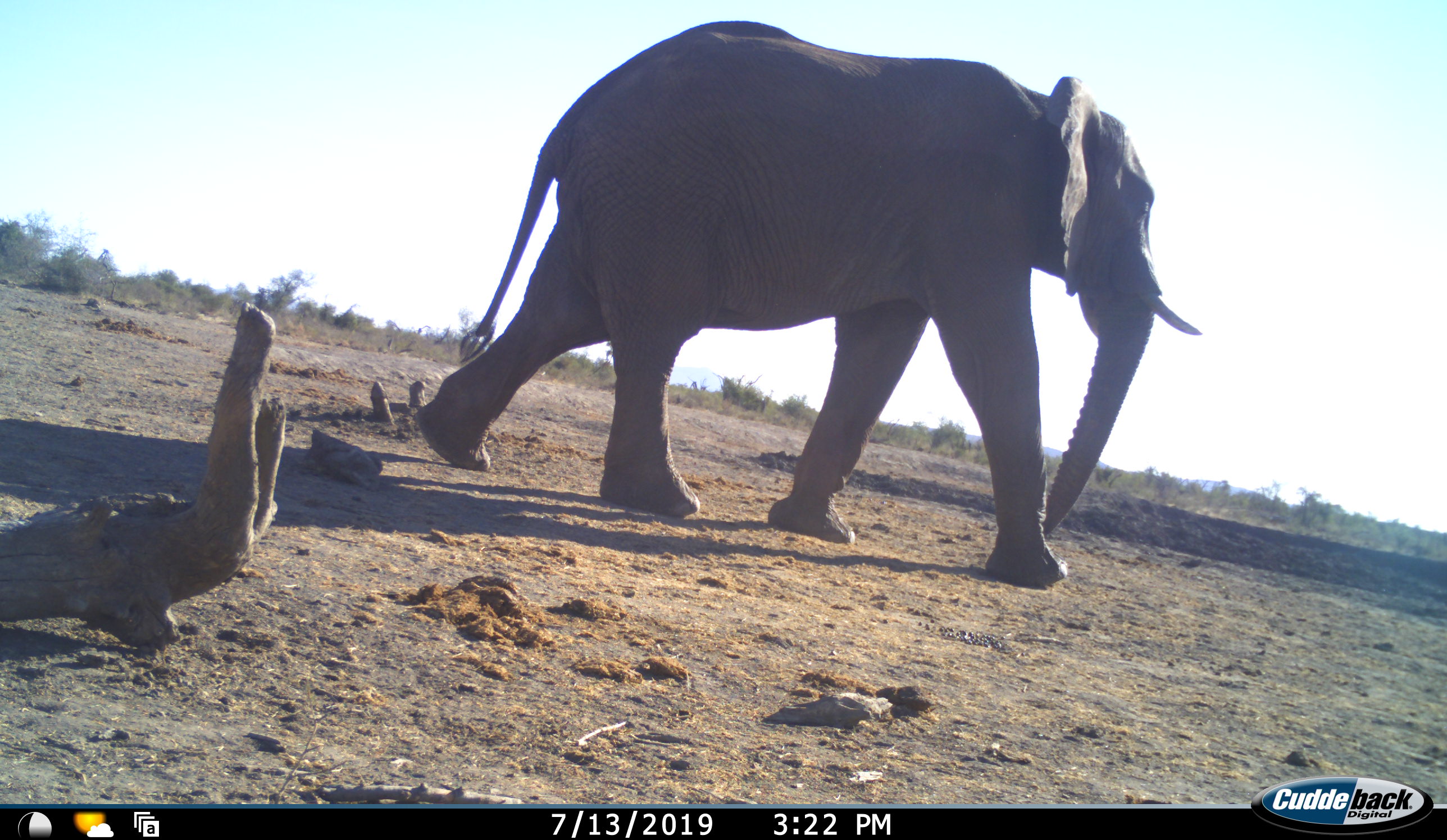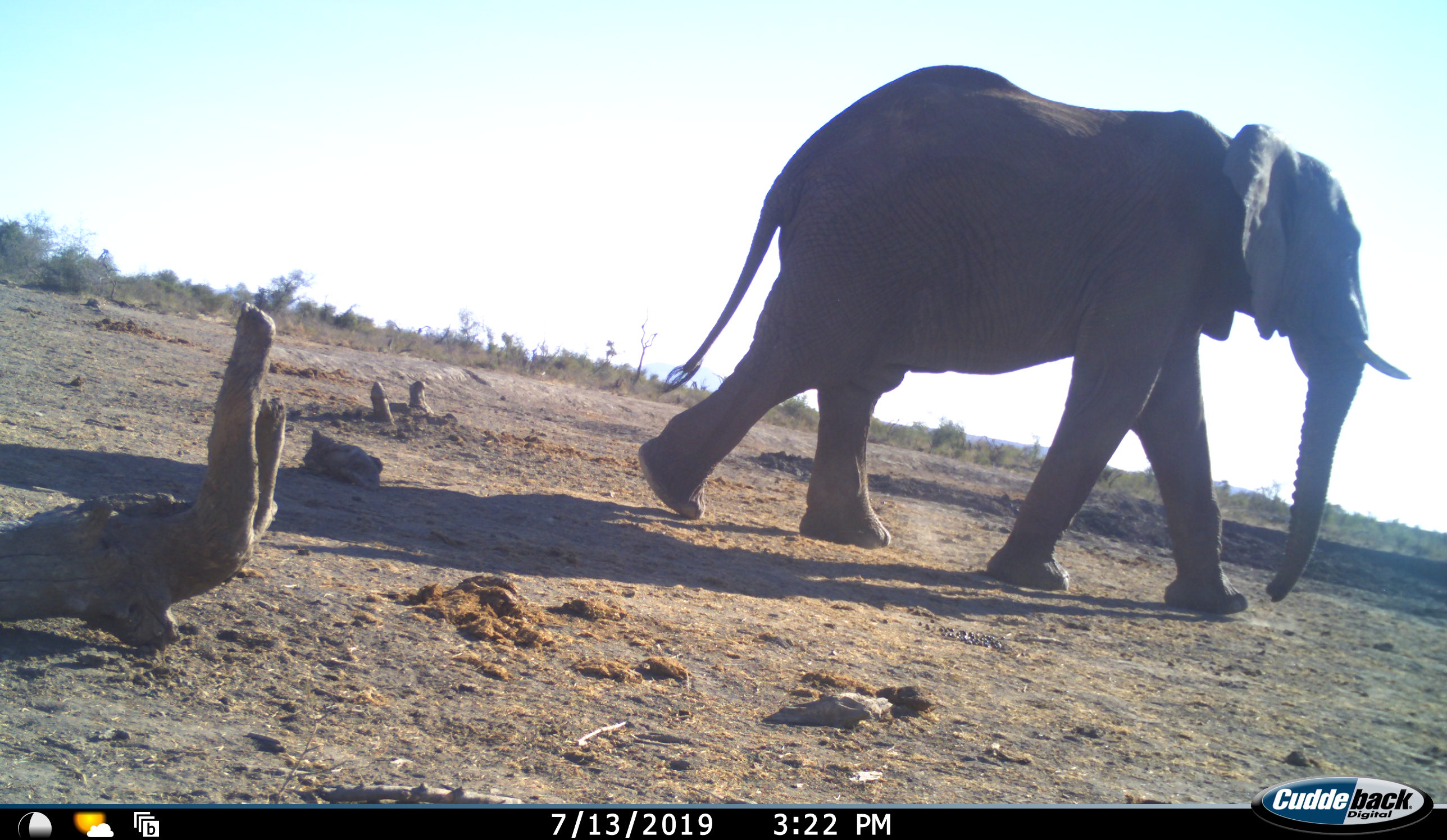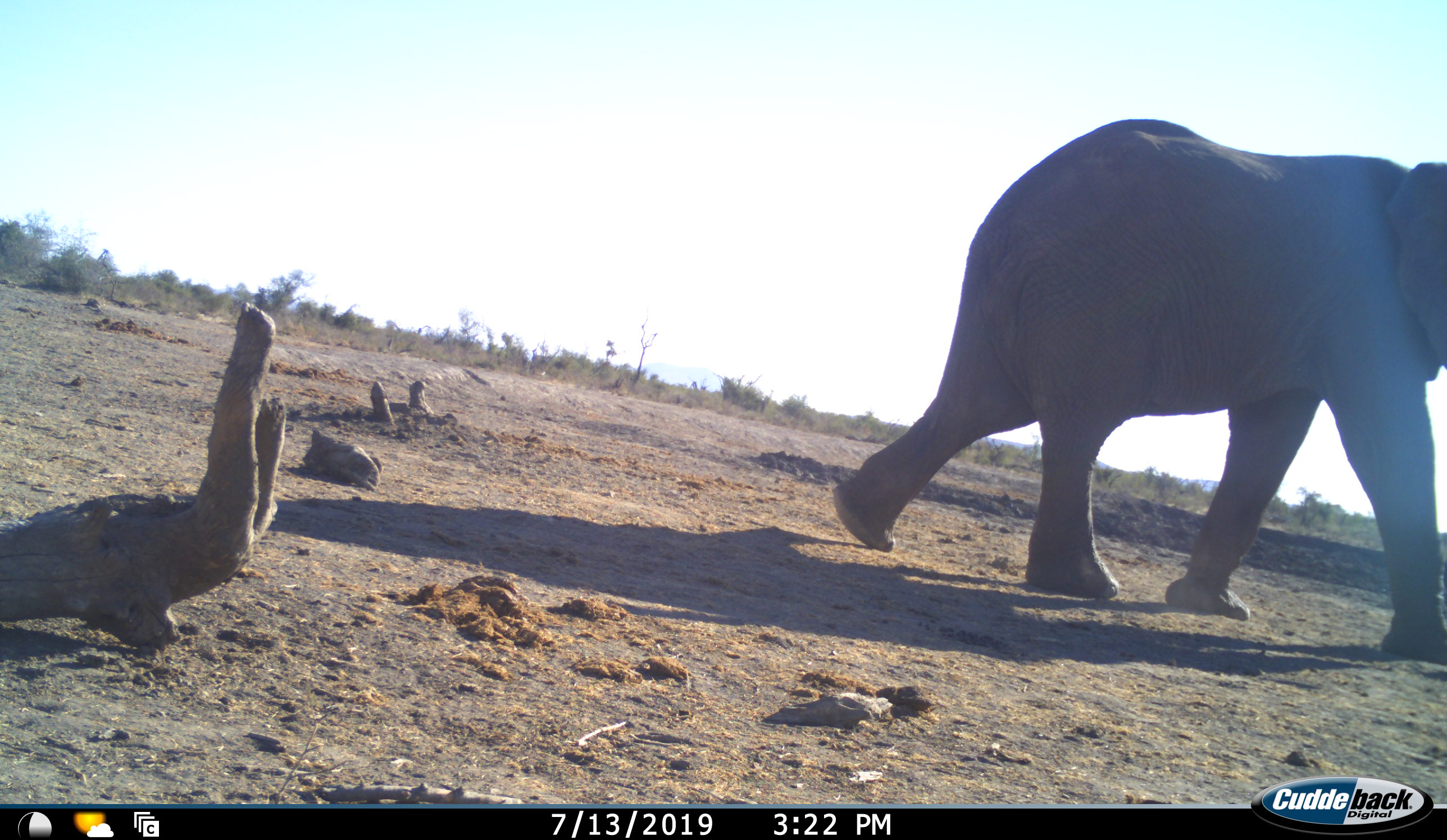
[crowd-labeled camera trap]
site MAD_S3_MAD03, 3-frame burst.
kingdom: Animalia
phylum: Chordata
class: Mammalia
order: Proboscidea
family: Elephantidae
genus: Loxodonta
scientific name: Loxodonta africana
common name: african bush elephant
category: elephant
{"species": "elephant (african bush elephant) (Loxodonta africana)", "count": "1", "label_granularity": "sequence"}